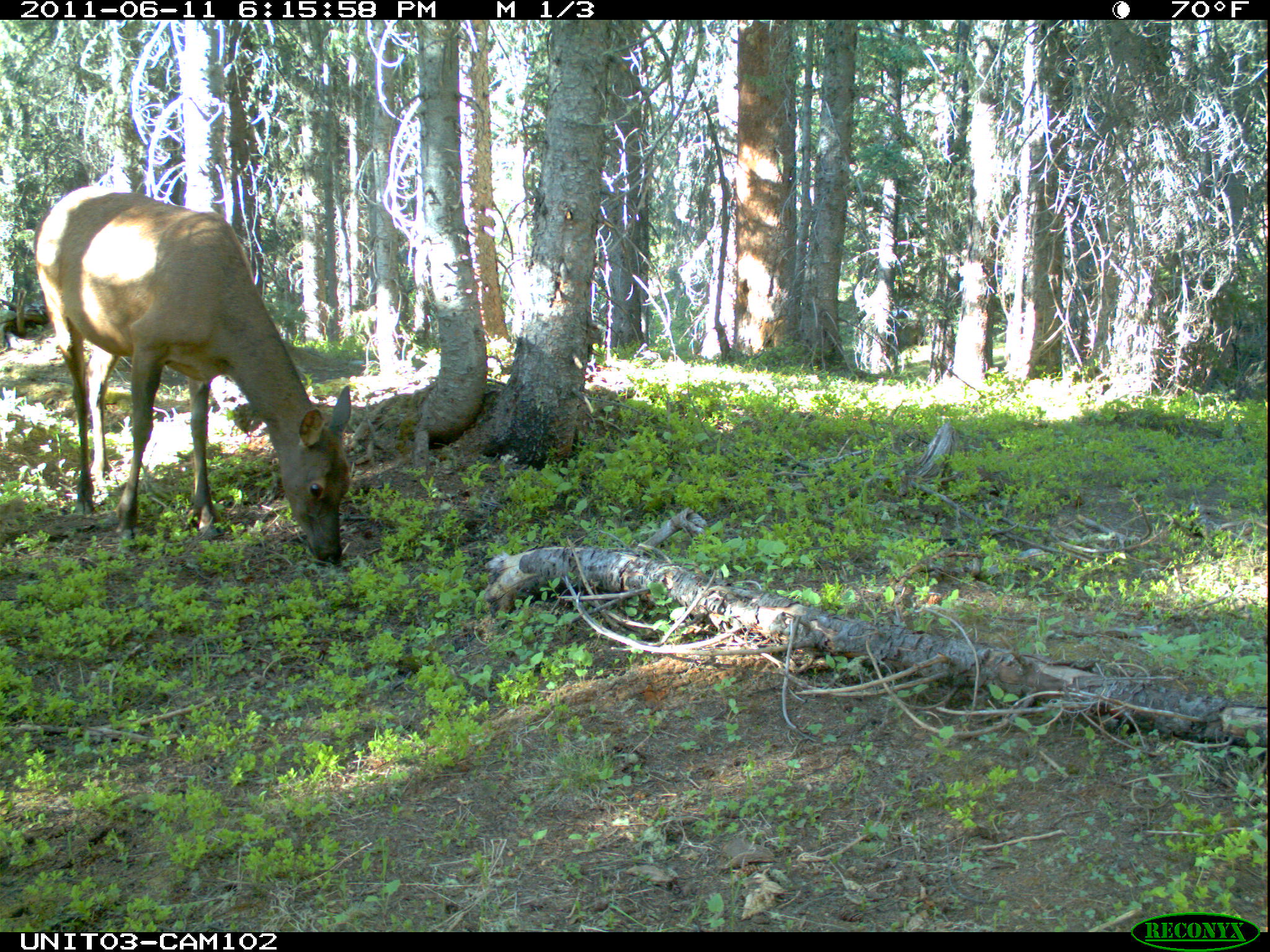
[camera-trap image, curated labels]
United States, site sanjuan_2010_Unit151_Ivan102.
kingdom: Animalia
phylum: Chordata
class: Mammalia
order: Artiodactyla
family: Cervidae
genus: Cervus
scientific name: Cervus elaphus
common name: red deer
Cervus elaphus (red deer).